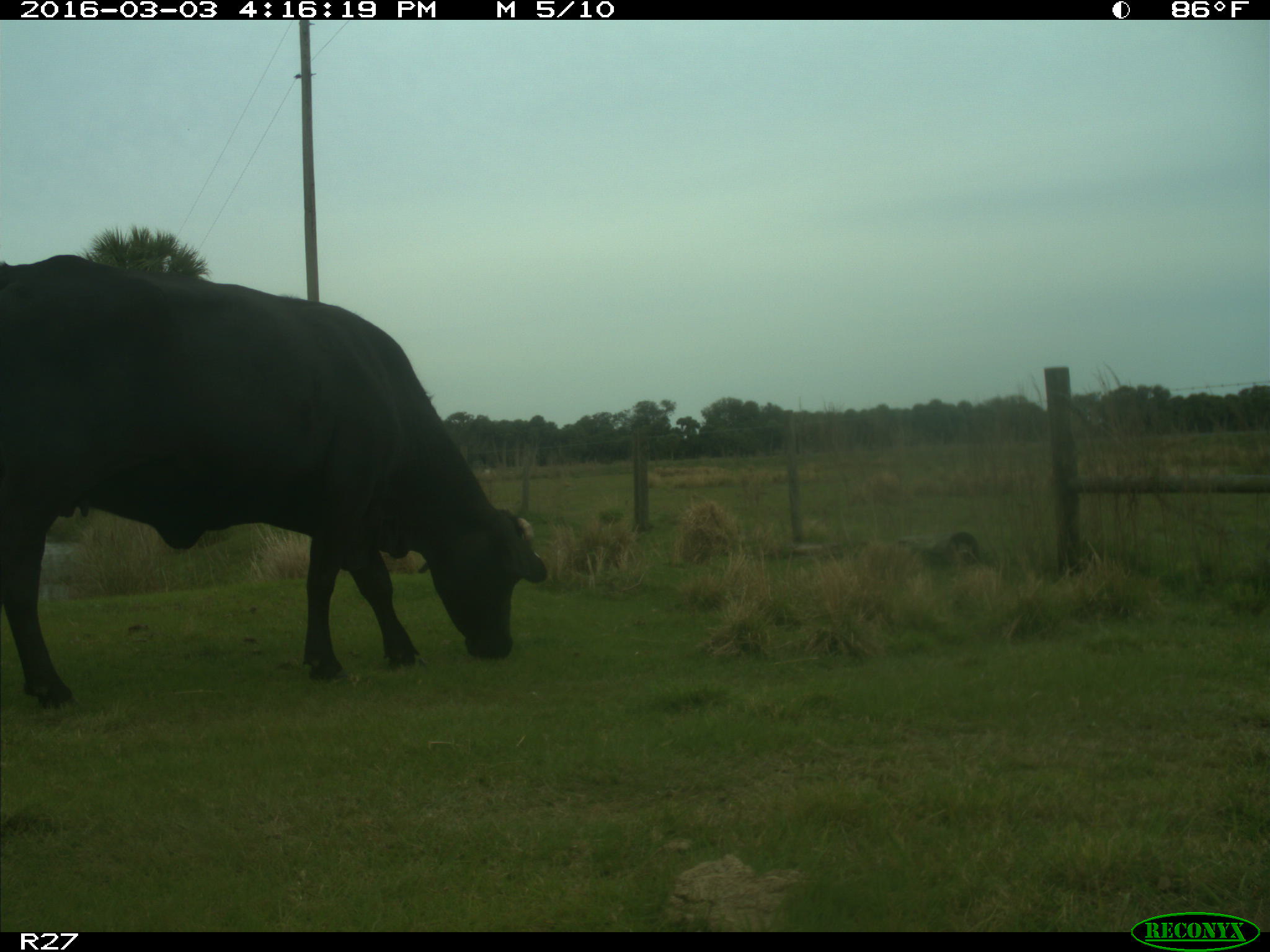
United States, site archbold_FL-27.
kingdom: Animalia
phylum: Chordata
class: Mammalia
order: Artiodactyla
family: Bovidae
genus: Bos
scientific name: Bos taurus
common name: domestic cow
Bos taurus (domestic cow).